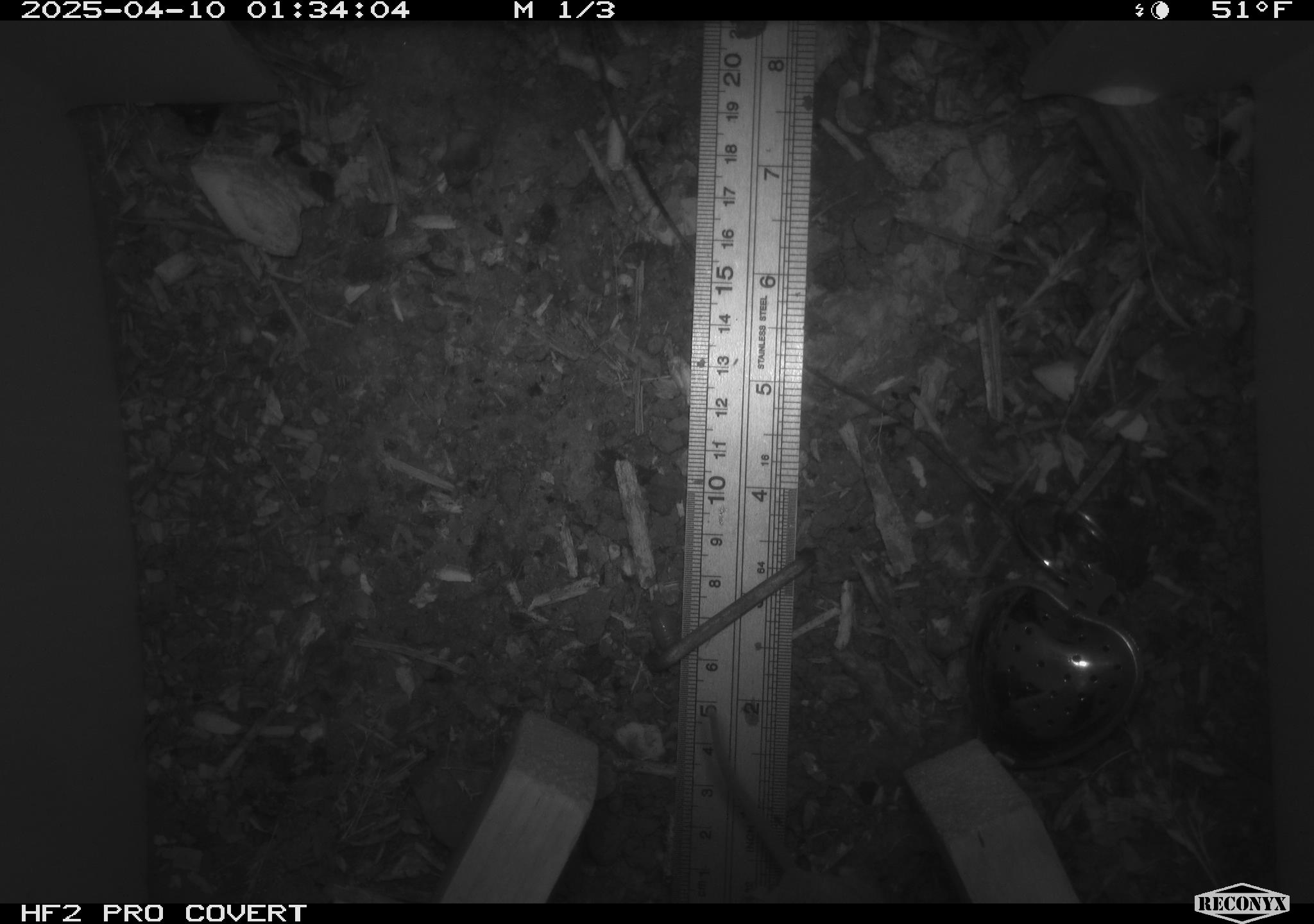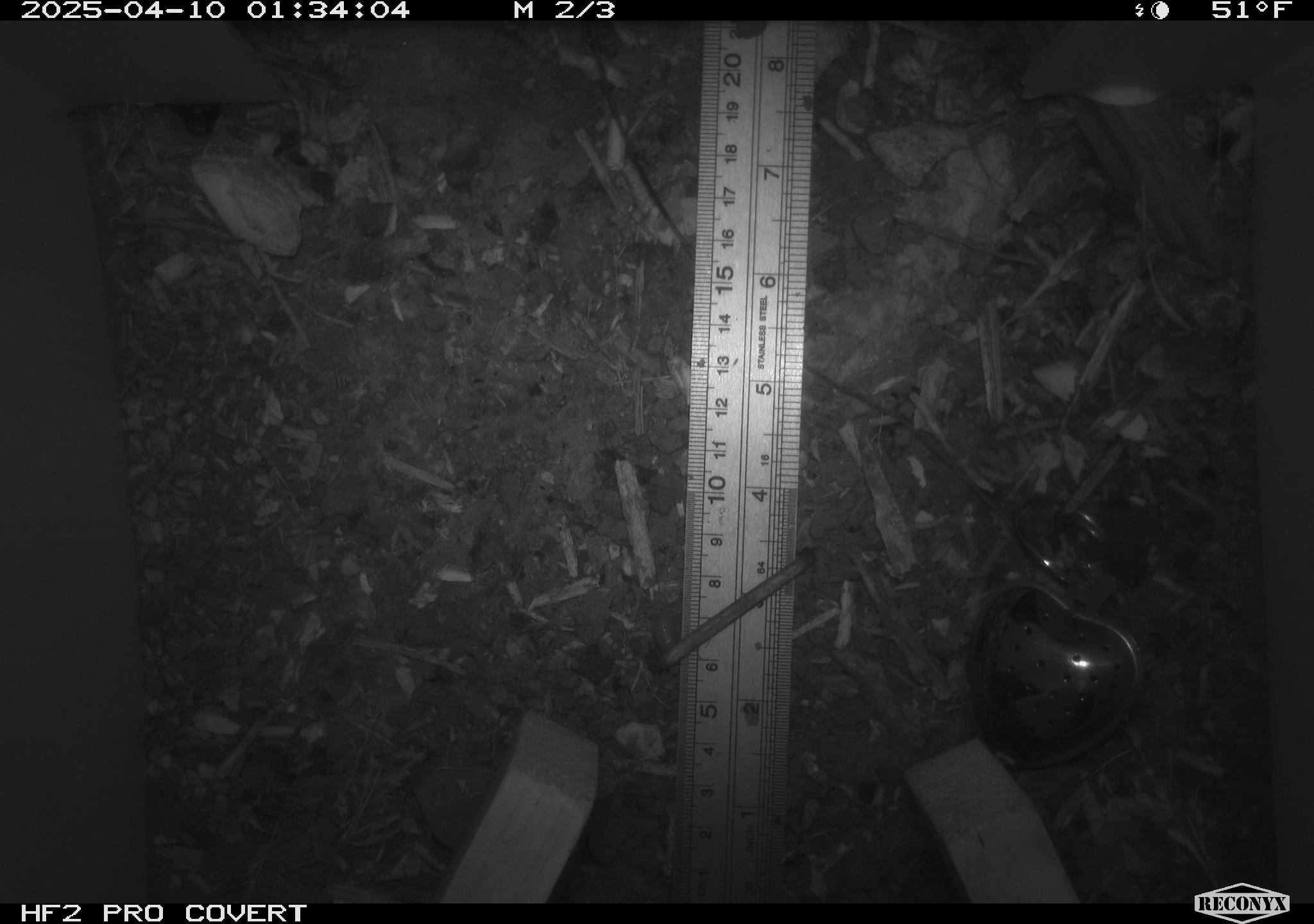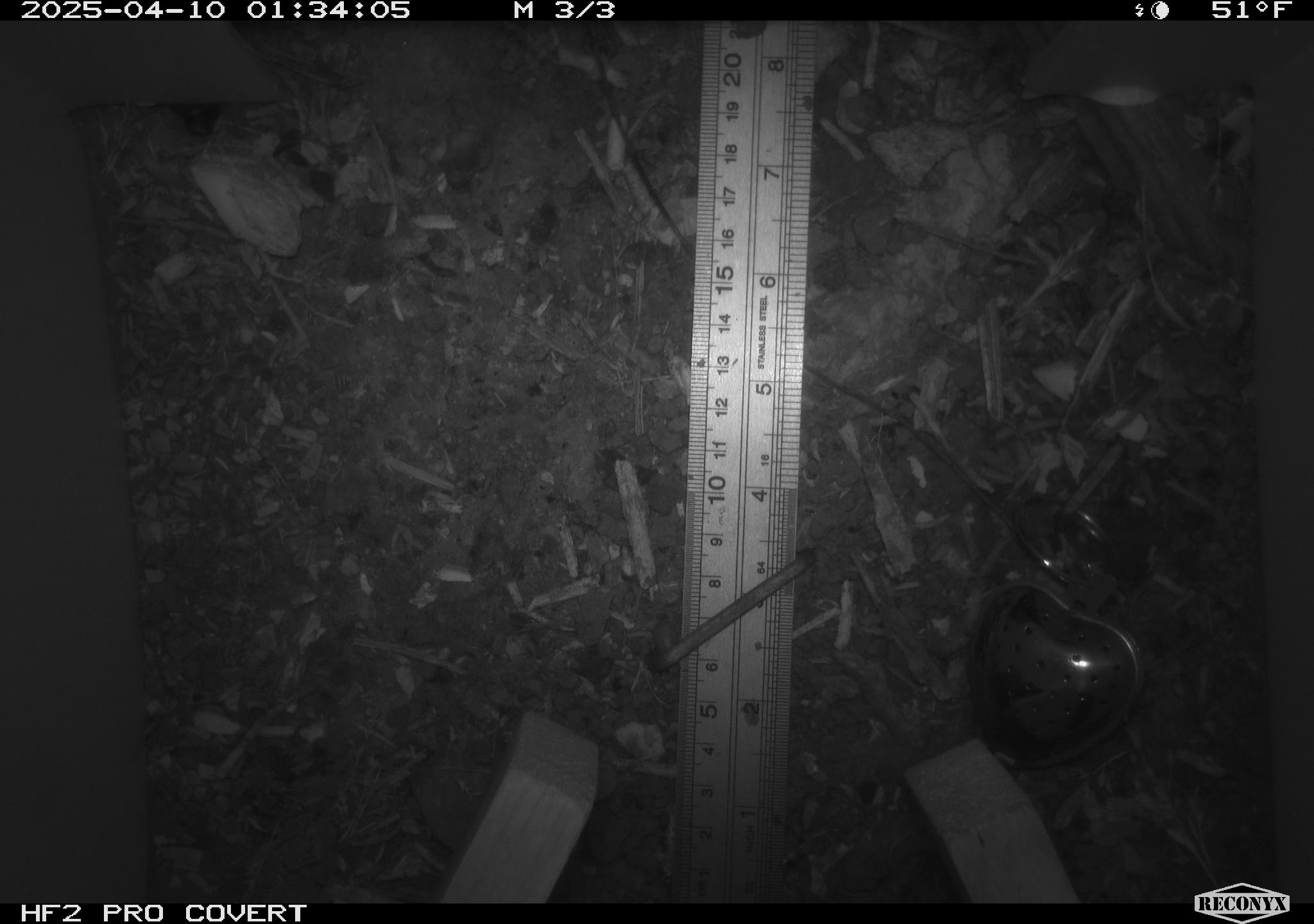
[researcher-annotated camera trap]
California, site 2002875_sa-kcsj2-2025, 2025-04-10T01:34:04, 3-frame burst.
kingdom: Animalia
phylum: Chordata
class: Mammalia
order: Rodentia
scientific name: Rodentia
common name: rodent